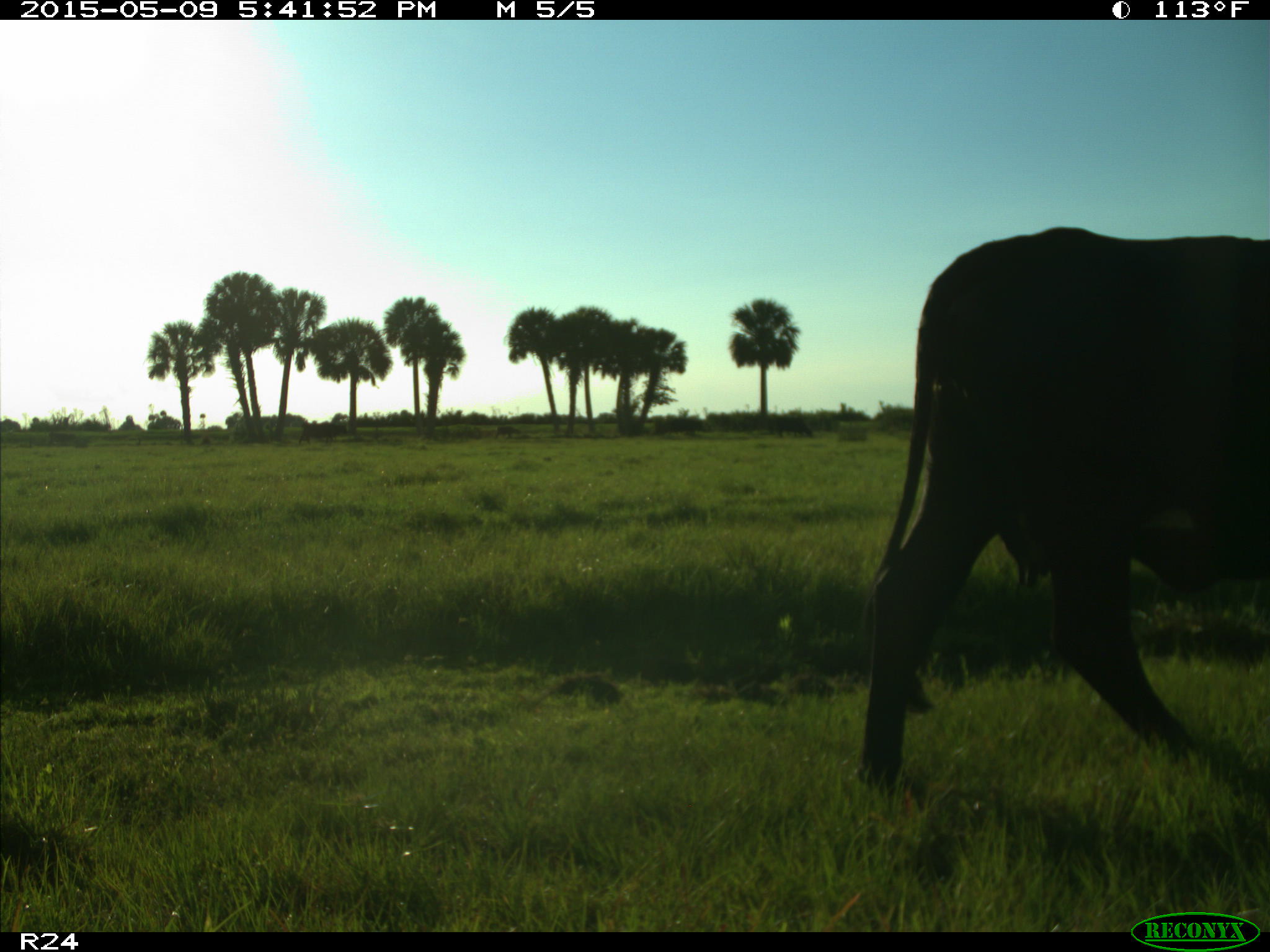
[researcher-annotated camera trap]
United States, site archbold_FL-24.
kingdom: Animalia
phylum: Chordata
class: Mammalia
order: Artiodactyla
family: Bovidae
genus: Bos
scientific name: Bos taurus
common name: domestic cow